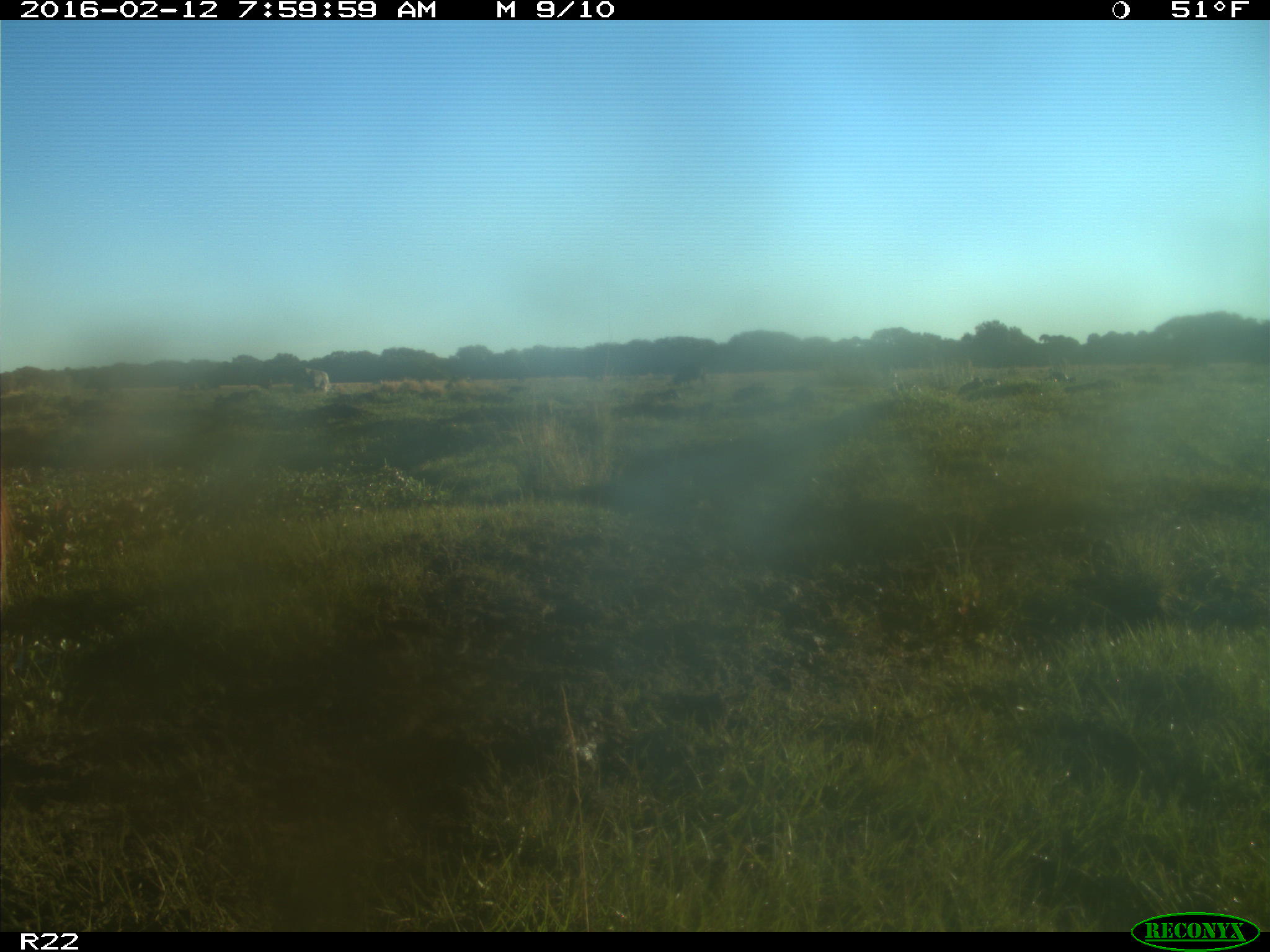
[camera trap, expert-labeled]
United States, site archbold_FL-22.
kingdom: Animalia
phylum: Chordata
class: Mammalia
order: Artiodactyla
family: Bovidae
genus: Bos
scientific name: Bos taurus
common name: domestic cow